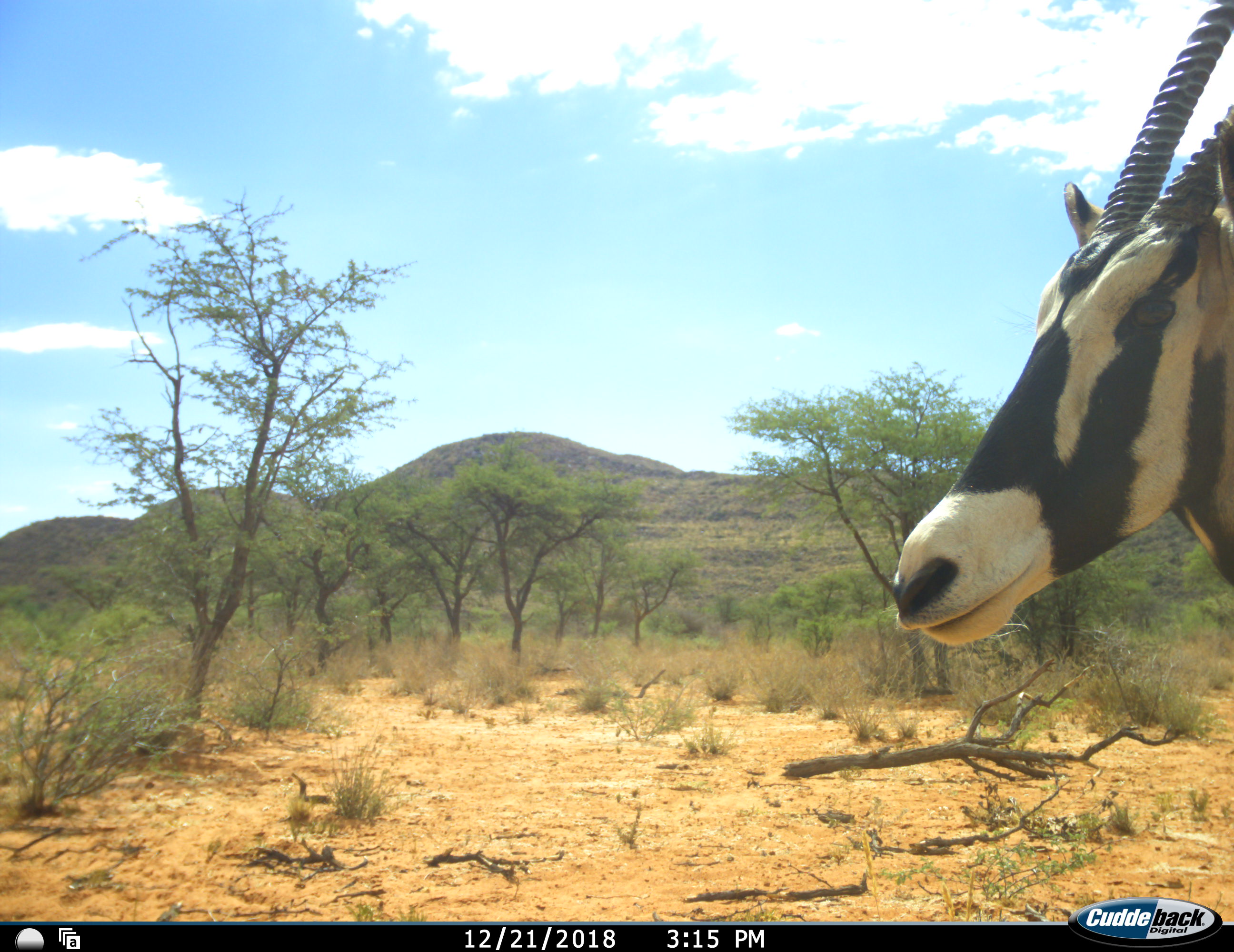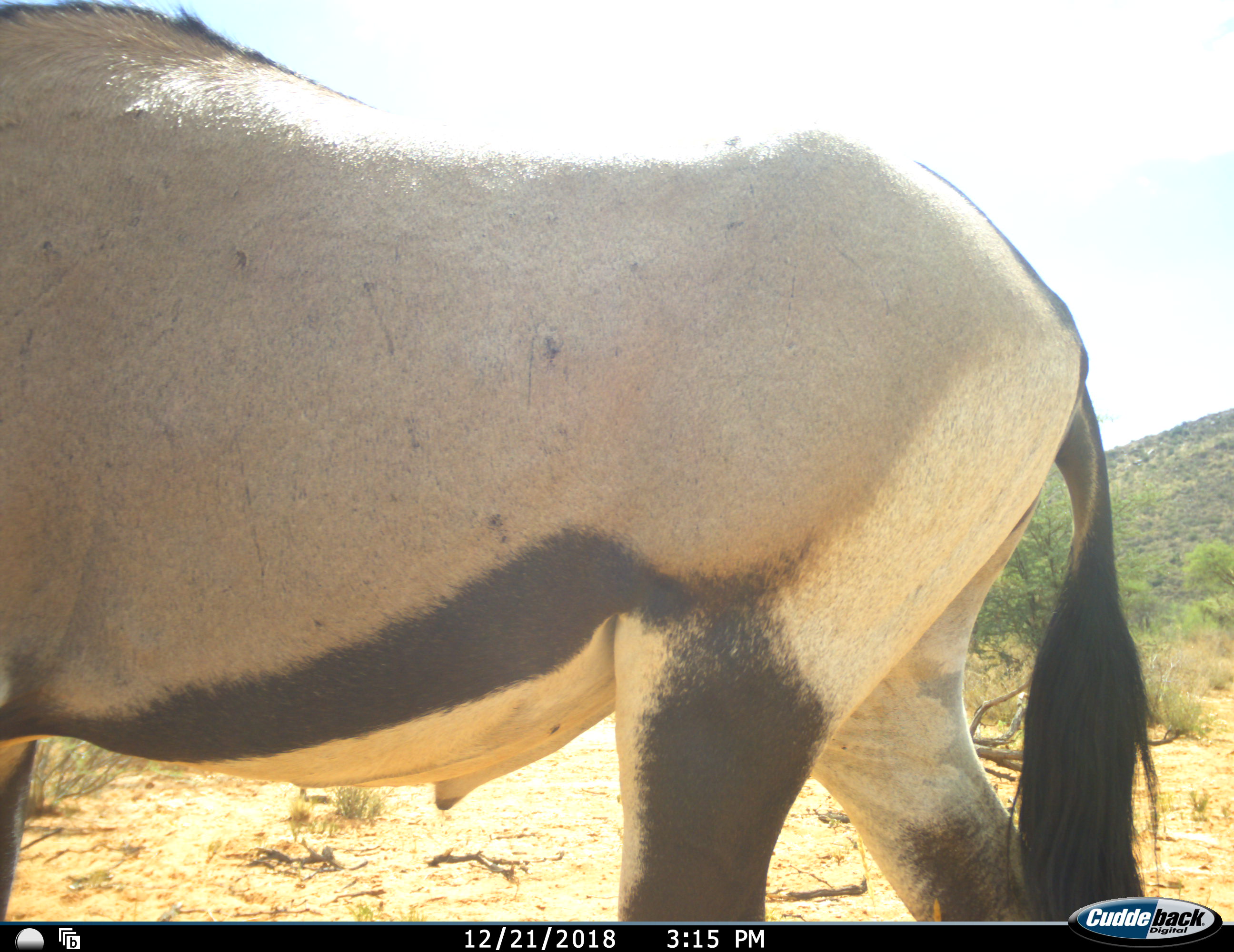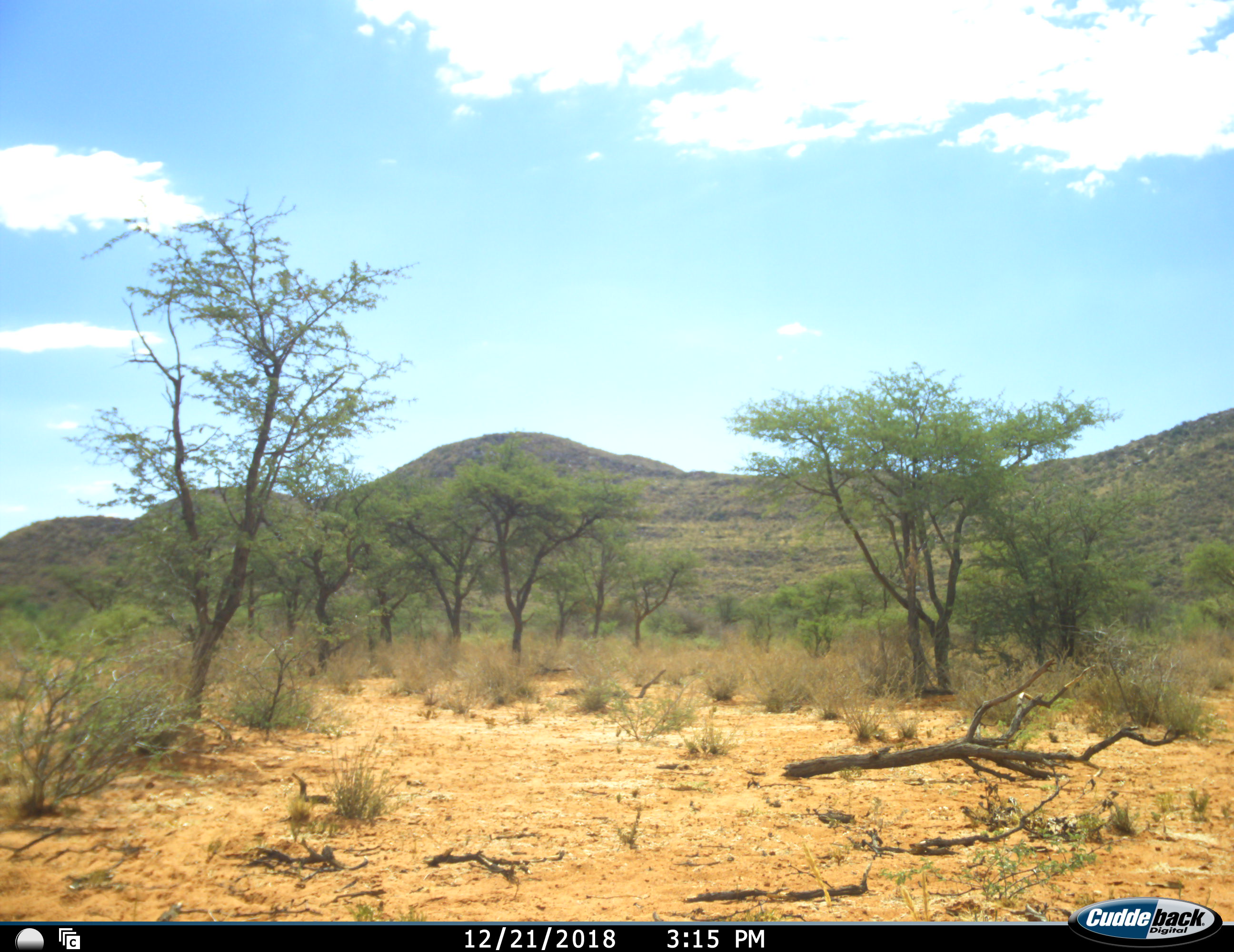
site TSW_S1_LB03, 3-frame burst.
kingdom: Animalia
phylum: Chordata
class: Mammalia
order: Artiodactyla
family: Bovidae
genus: Oryx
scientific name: Oryx gazella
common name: gemsbok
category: oryx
Oryx (gemsbok) (Oryx gazella), count 1. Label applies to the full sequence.